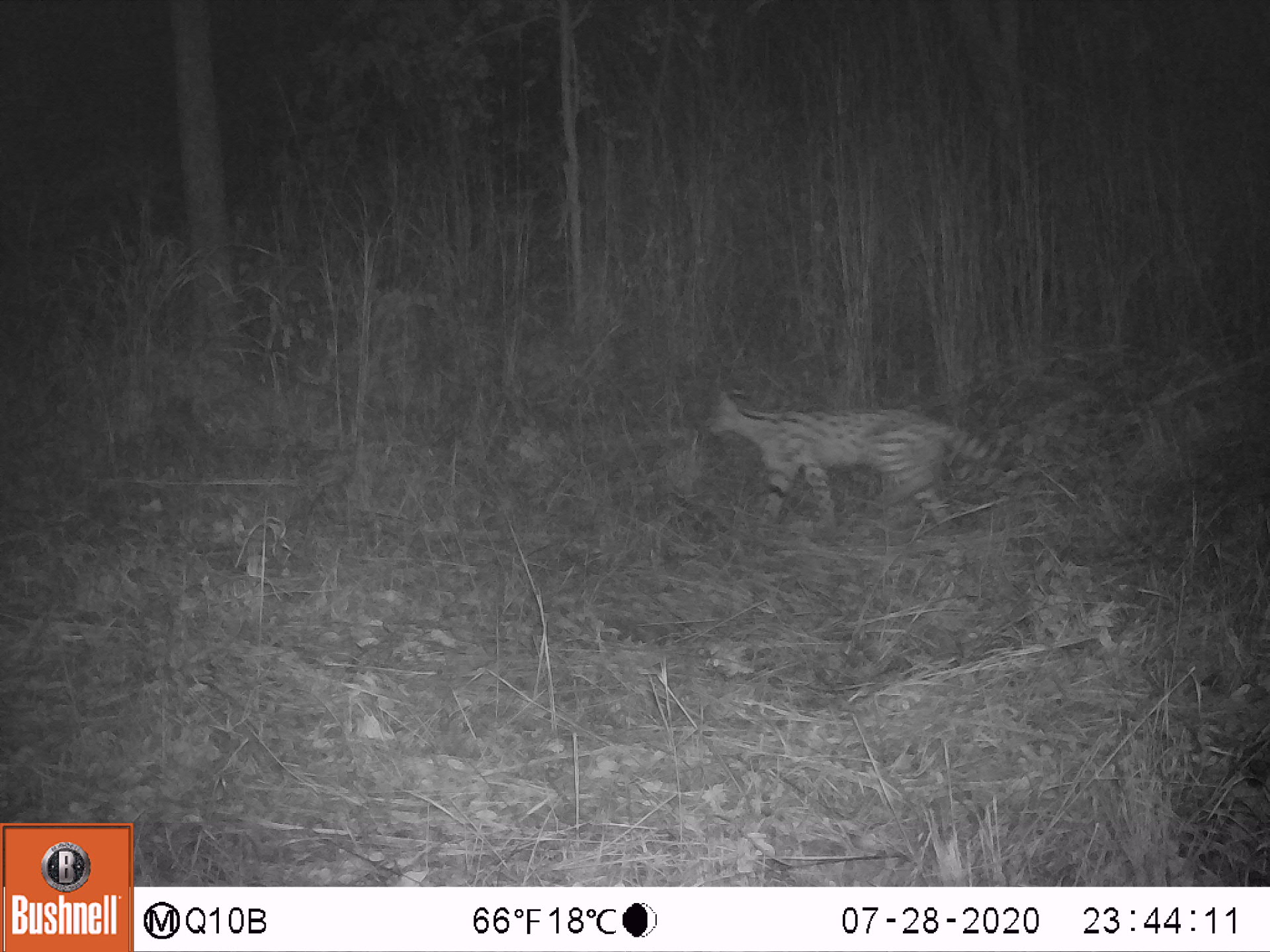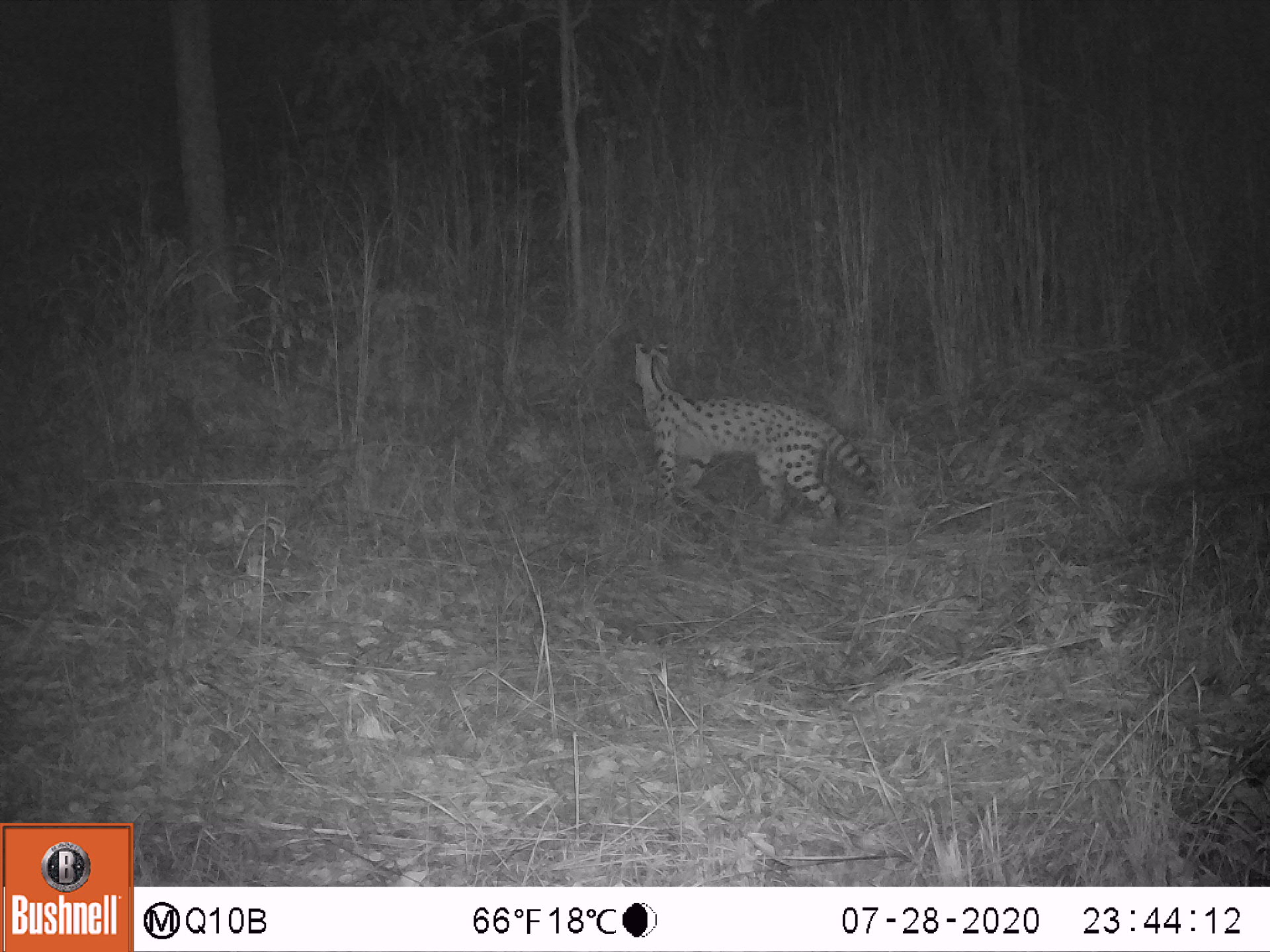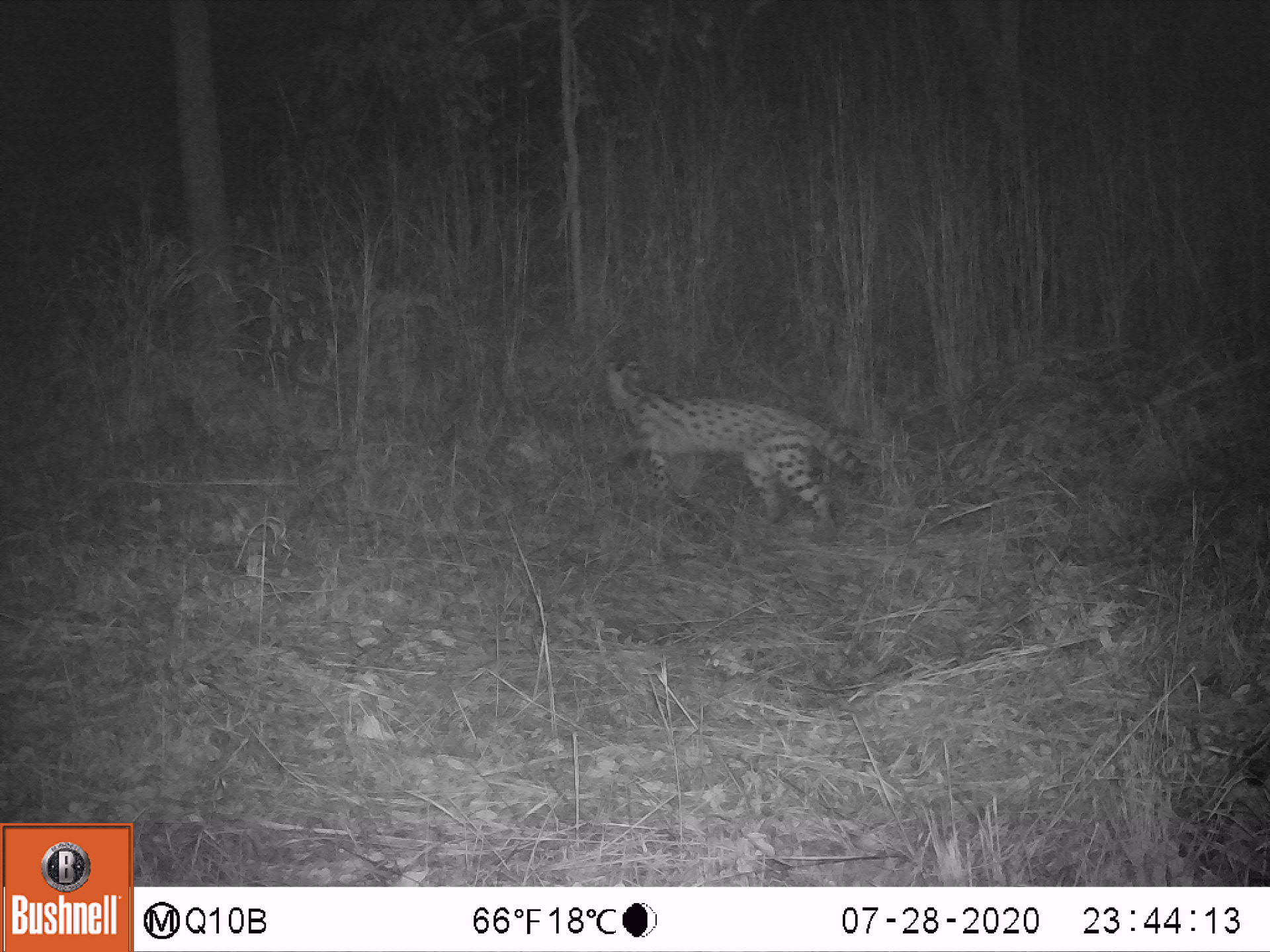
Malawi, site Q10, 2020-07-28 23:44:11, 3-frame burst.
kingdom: Animalia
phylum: Chordata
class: Mammalia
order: Carnivora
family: Felidae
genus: Leptailurus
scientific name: Leptailurus serval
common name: serval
Serval (Leptailurus serval), count 1.